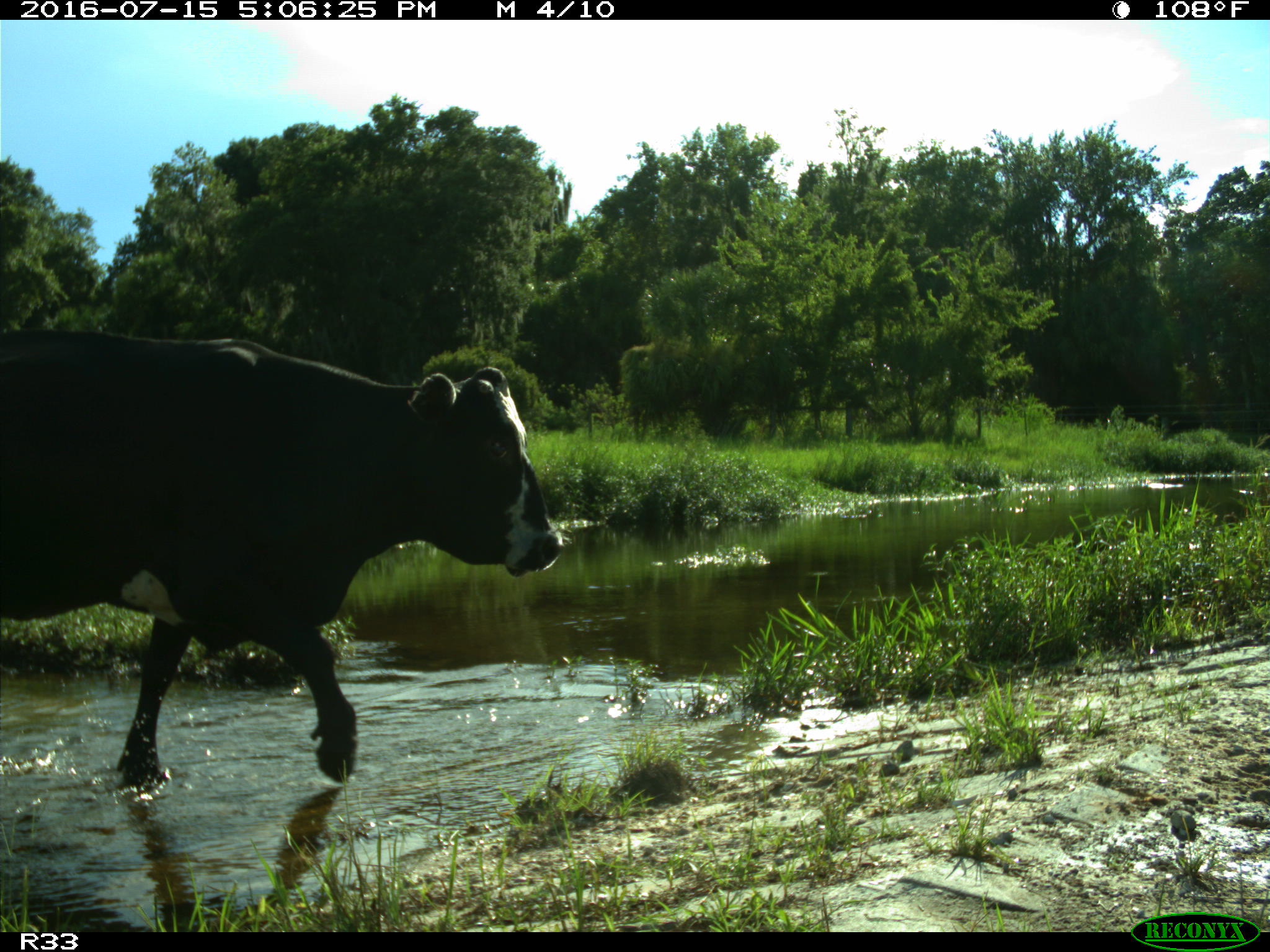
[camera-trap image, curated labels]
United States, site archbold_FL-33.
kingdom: Animalia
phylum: Chordata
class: Mammalia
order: Artiodactyla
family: Bovidae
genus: Bos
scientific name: Bos taurus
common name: domestic cow